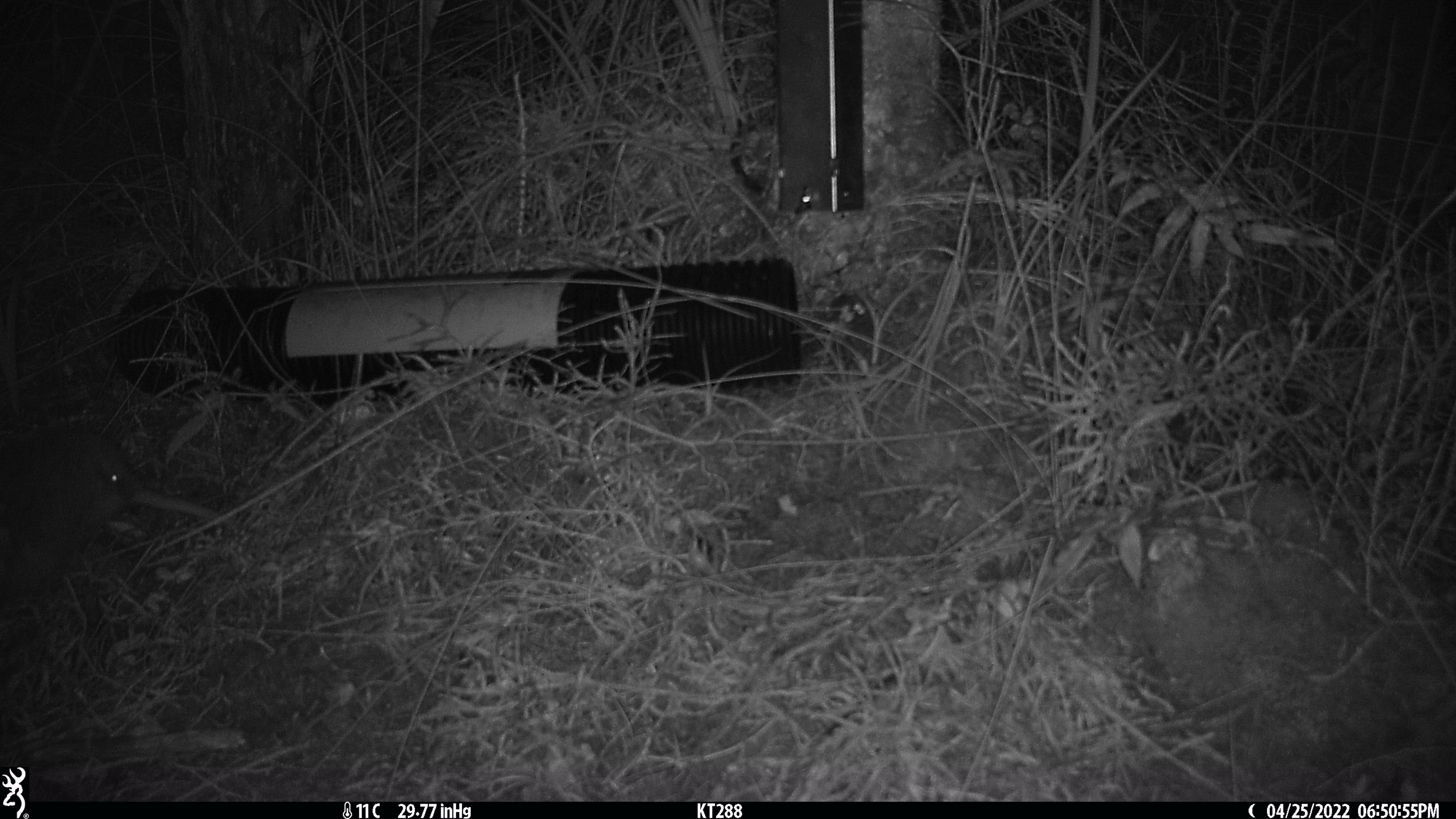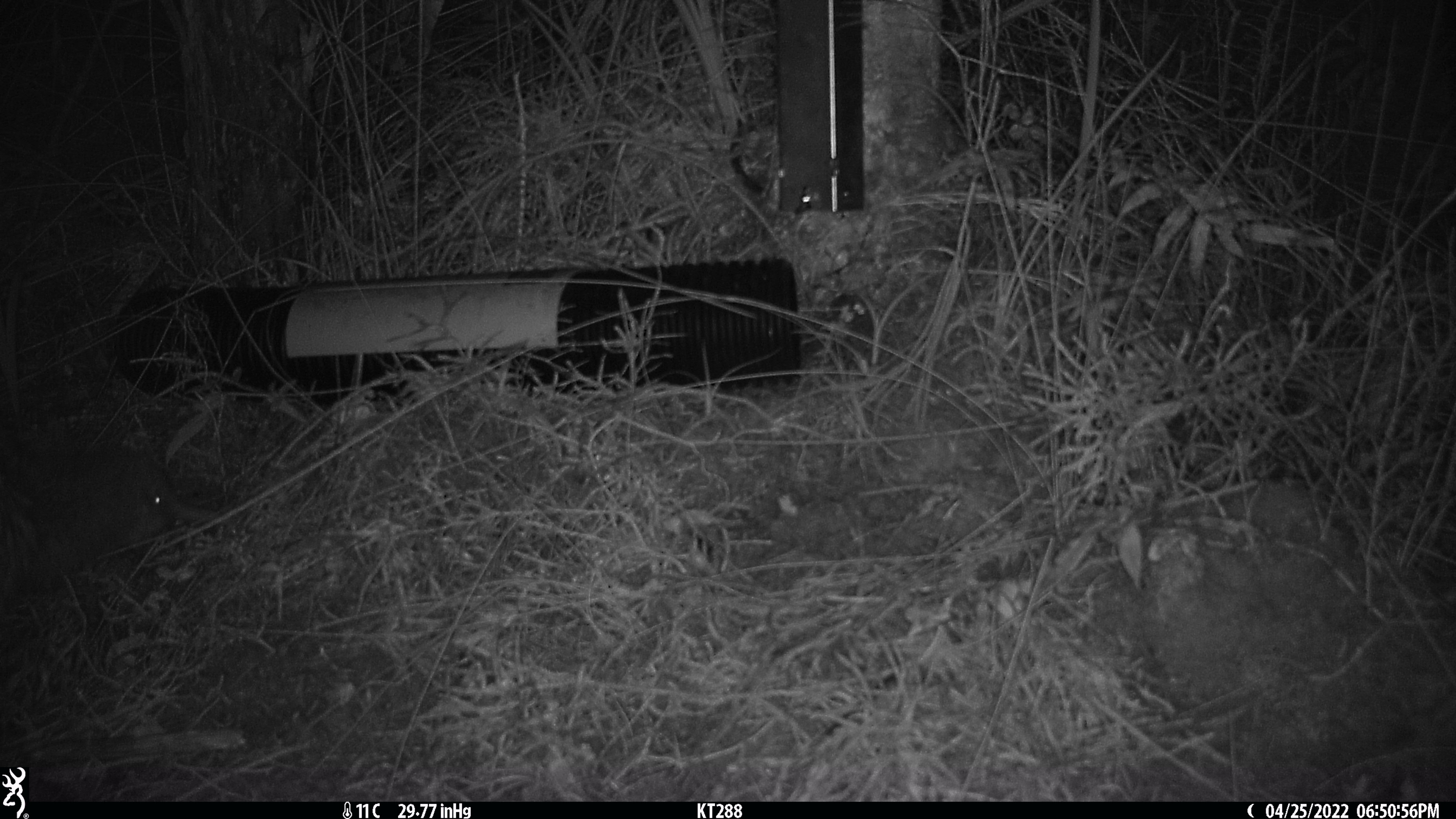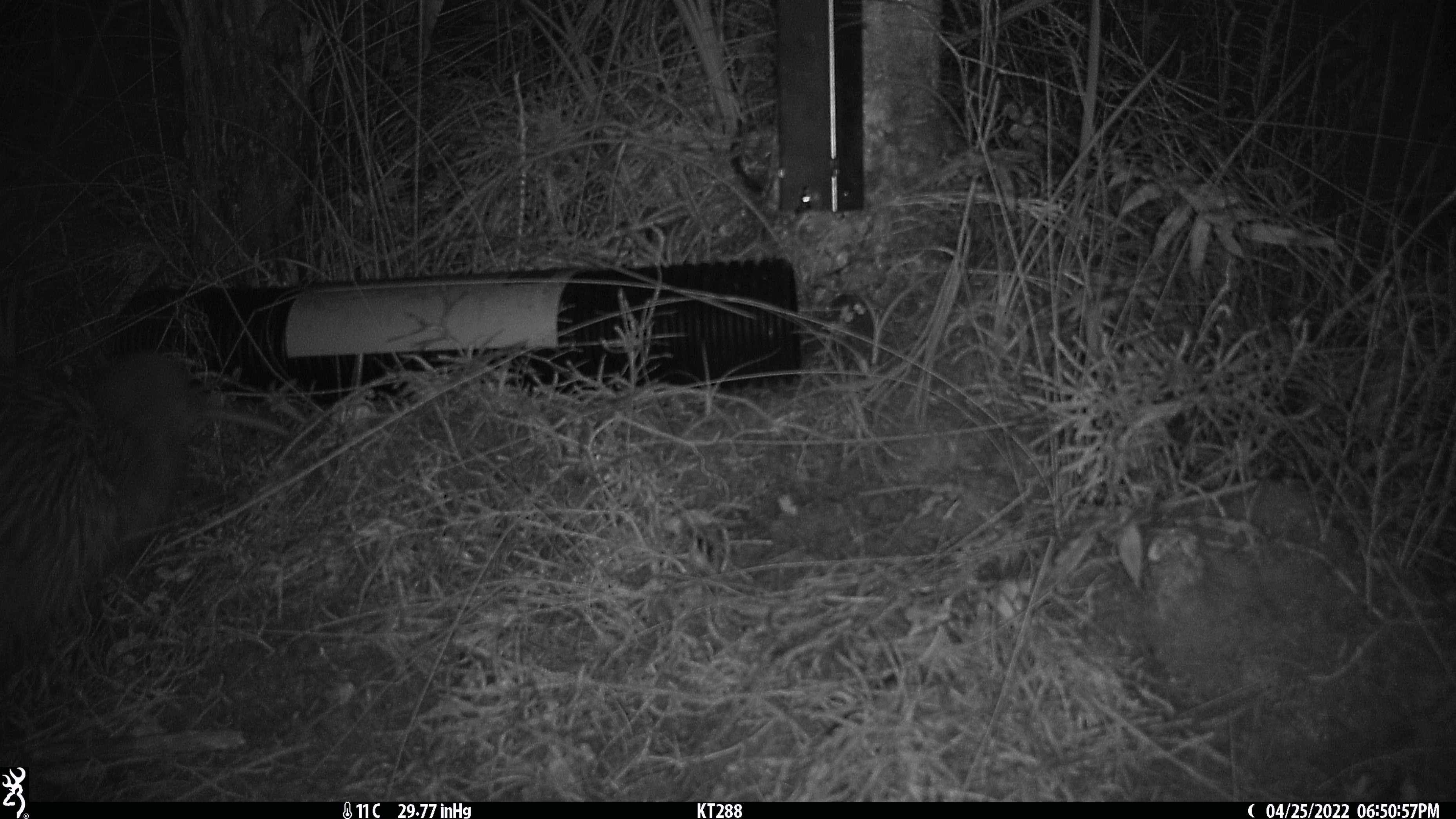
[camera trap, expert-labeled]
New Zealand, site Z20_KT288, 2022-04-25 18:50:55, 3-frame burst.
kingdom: Animalia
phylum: Chordata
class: Aves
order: Apterygiformes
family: Apterygidae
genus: Apteryx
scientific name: Apteryx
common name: kiwi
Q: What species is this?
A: Kiwi (Apteryx).